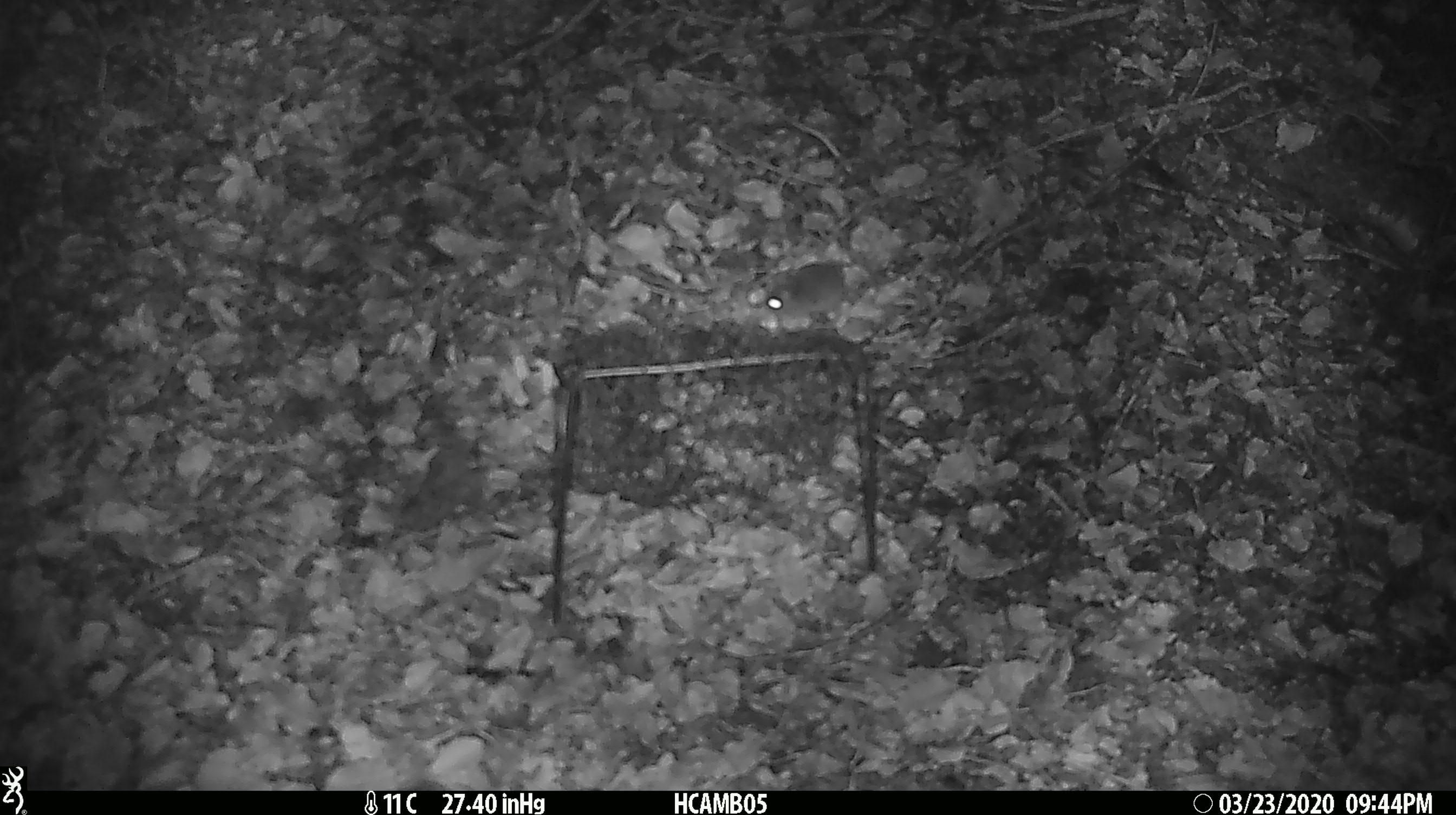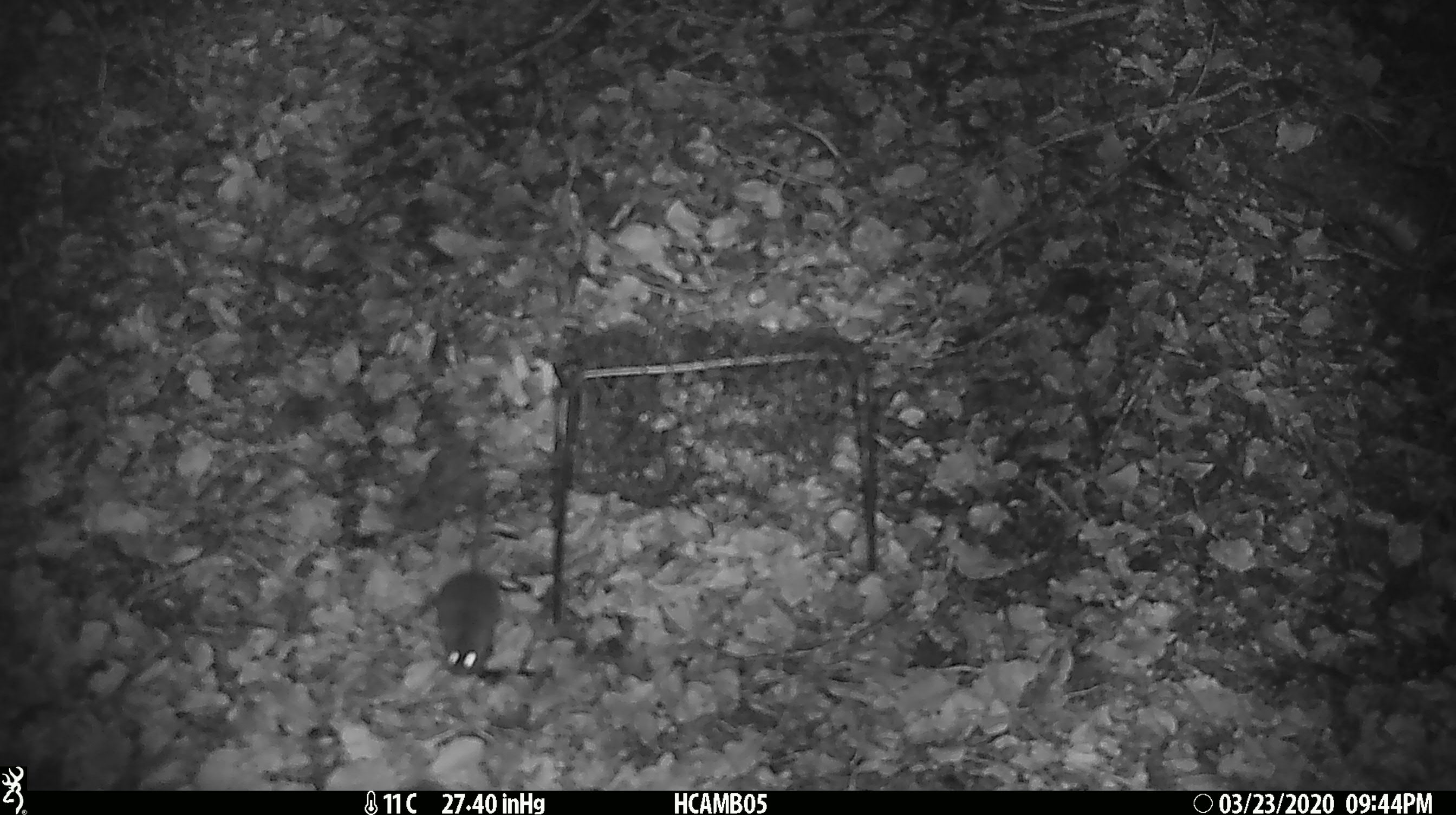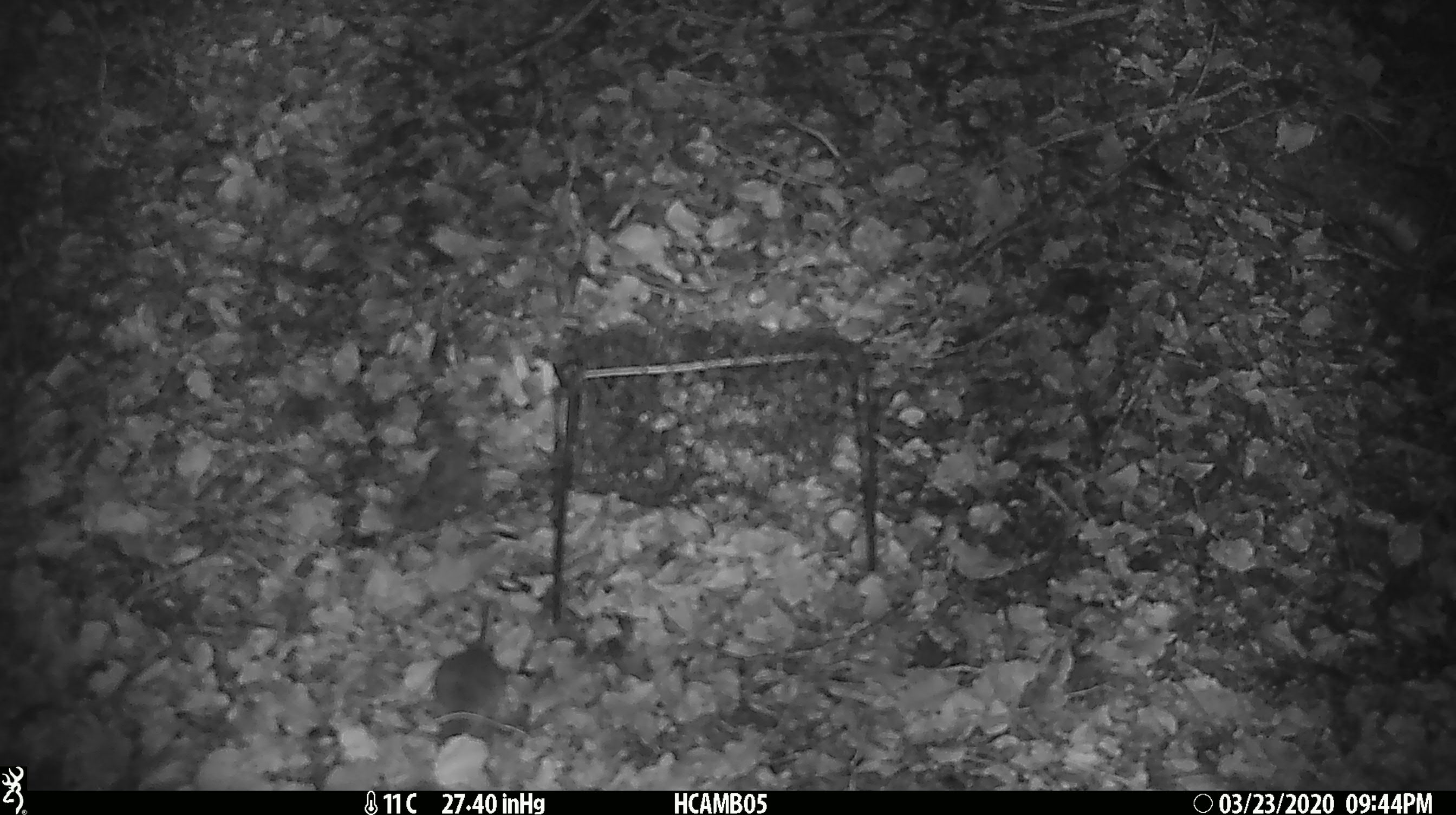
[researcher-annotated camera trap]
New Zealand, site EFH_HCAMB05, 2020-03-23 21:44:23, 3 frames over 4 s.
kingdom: Animalia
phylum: Chordata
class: Mammalia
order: Rodentia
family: Muridae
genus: Mus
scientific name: Mus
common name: mouse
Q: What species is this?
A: Mouse (Mus).